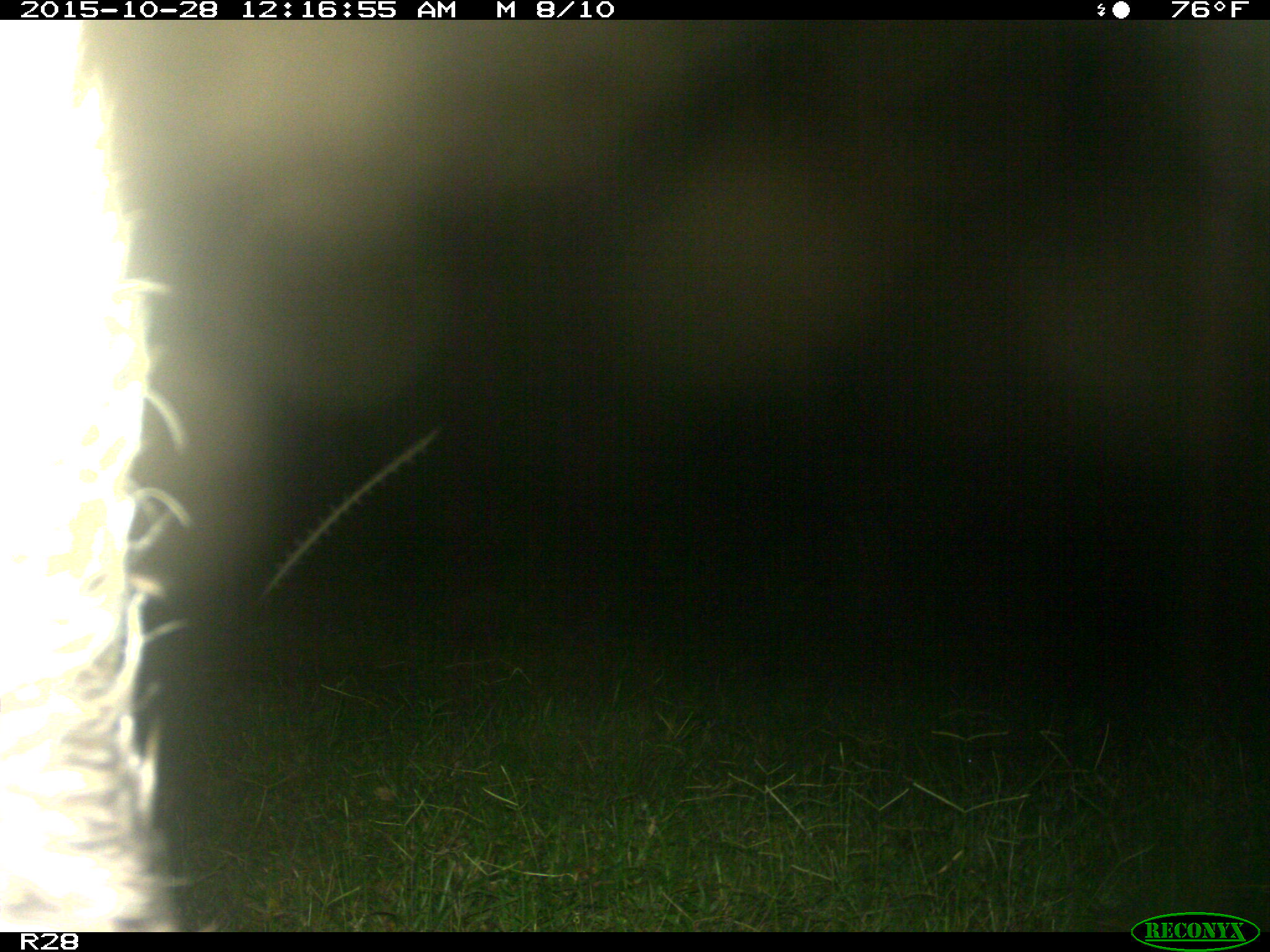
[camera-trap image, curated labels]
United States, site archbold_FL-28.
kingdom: Animalia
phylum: Chordata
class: Mammalia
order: Artiodactyla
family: Bovidae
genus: Bos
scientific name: Bos taurus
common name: domestic cow